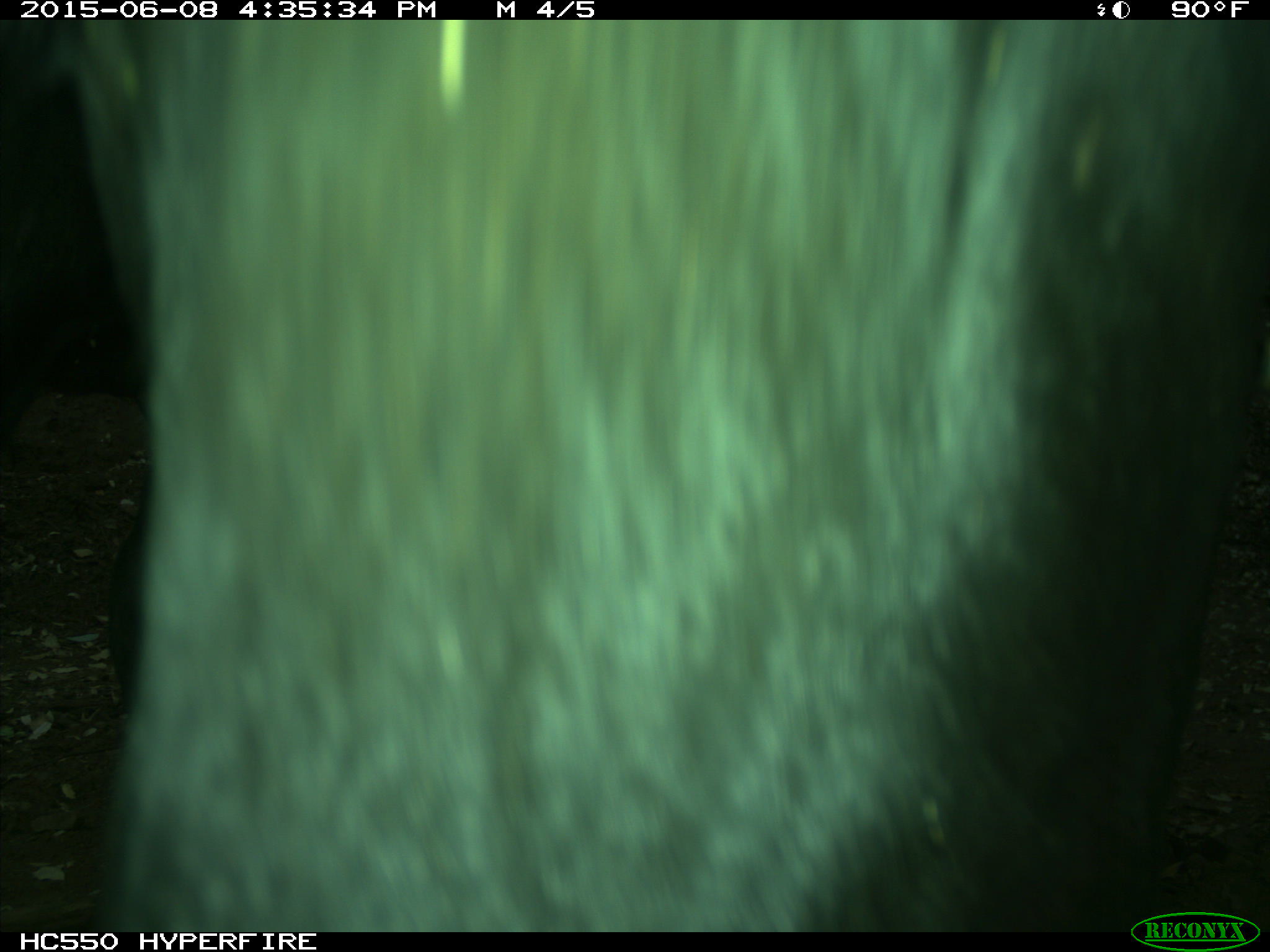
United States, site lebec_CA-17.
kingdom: Animalia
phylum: Chordata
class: Mammalia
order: Artiodactyla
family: Bovidae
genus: Bos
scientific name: Bos taurus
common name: domestic cow